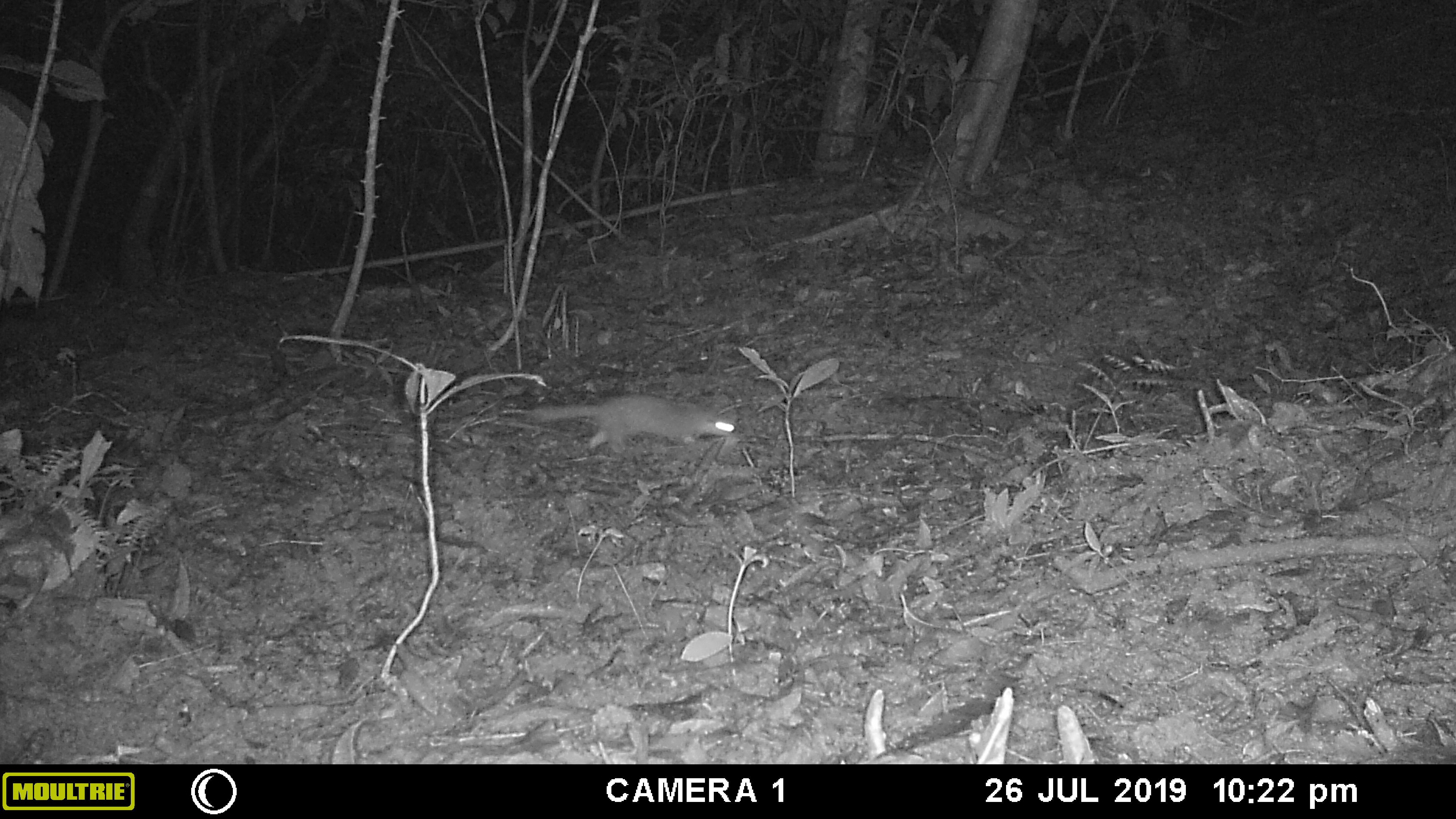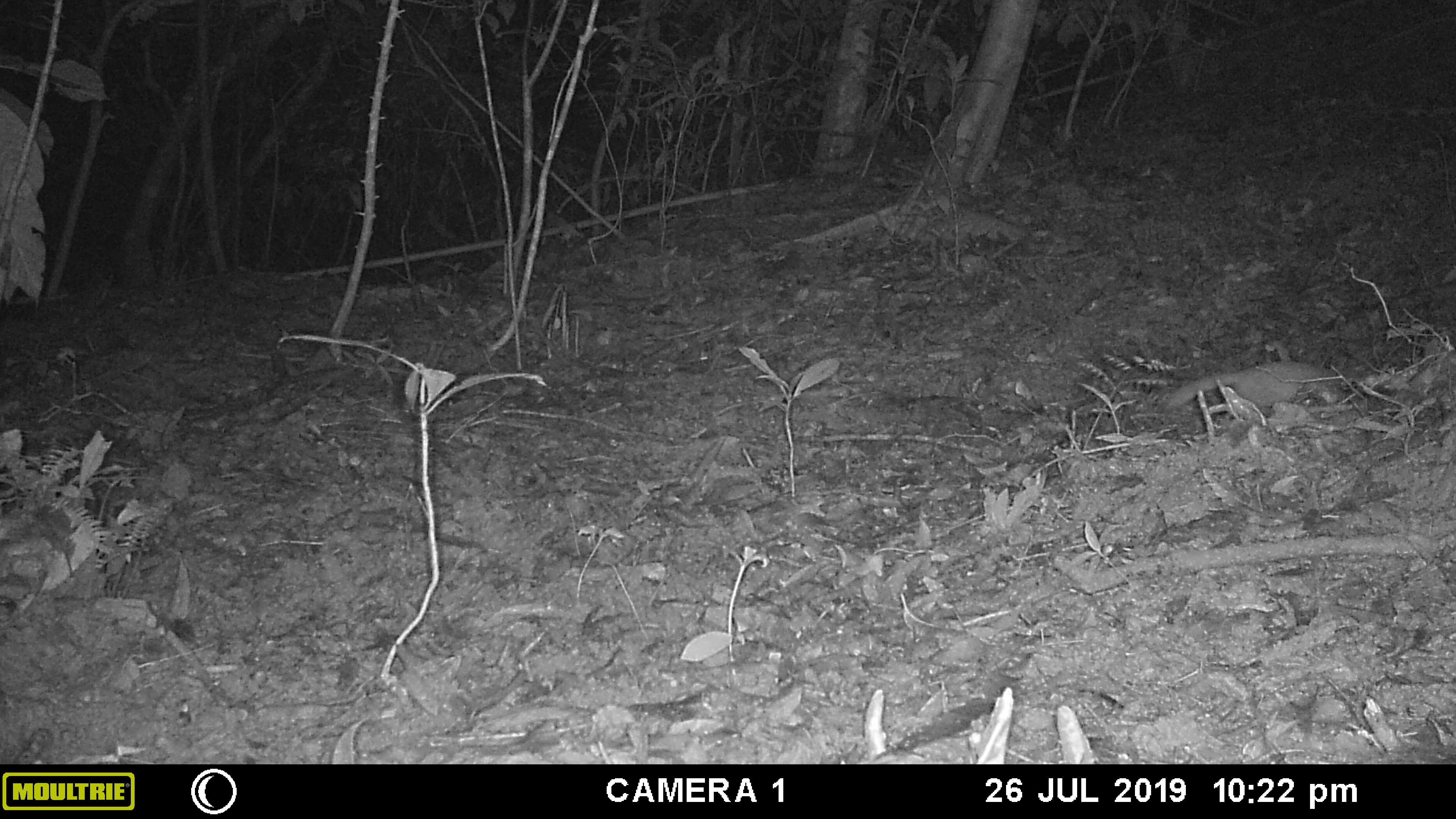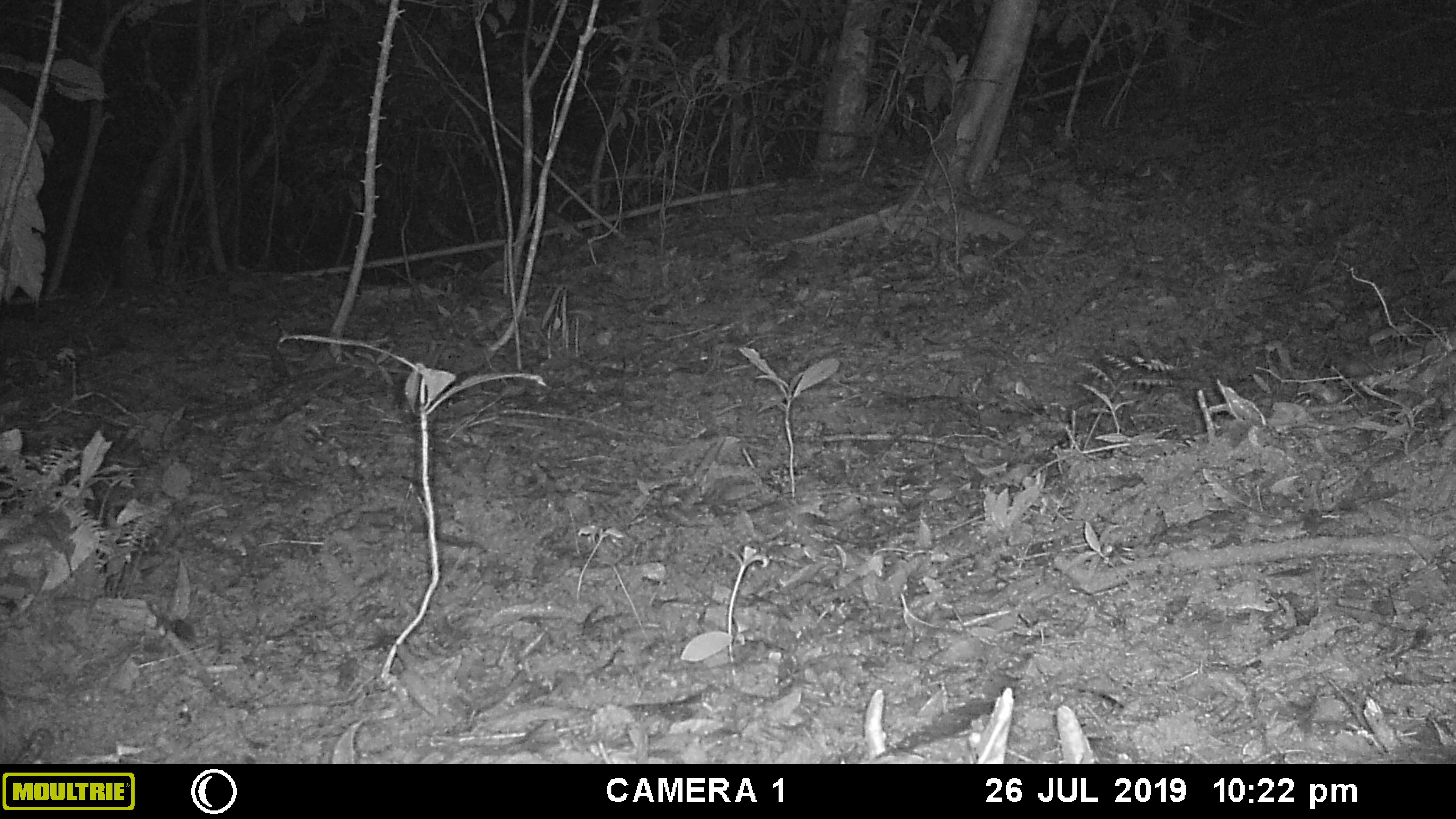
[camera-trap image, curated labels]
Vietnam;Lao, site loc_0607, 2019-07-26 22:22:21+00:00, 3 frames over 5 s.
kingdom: Animalia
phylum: Chordata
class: Mammalia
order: Carnivora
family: Mustelidae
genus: Melogale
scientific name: Melogale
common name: ferret badger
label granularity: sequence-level